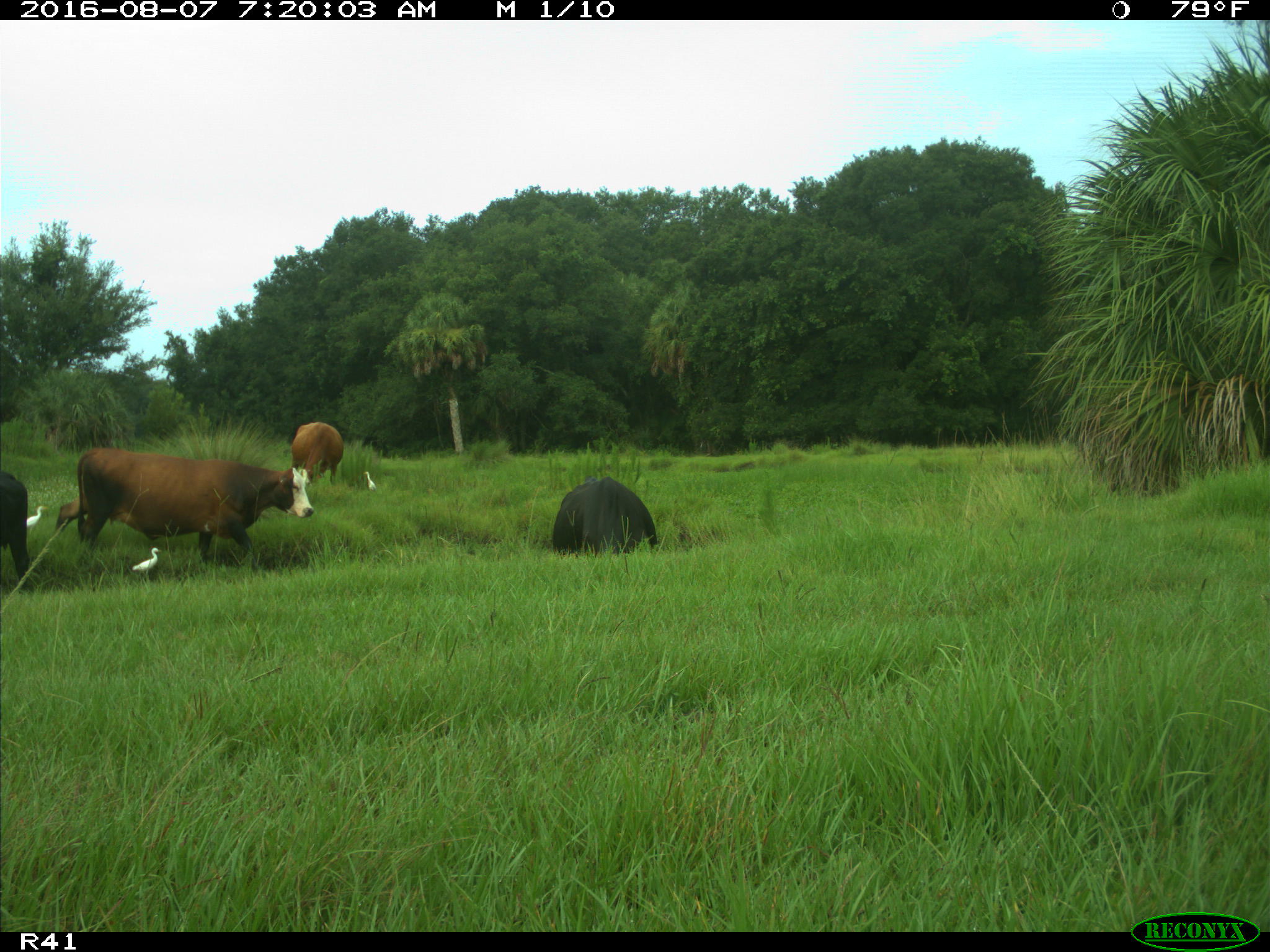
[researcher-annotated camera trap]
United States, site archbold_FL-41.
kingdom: Animalia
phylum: Chordata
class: Mammalia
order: Artiodactyla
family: Bovidae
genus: Bos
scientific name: Bos taurus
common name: domestic cow